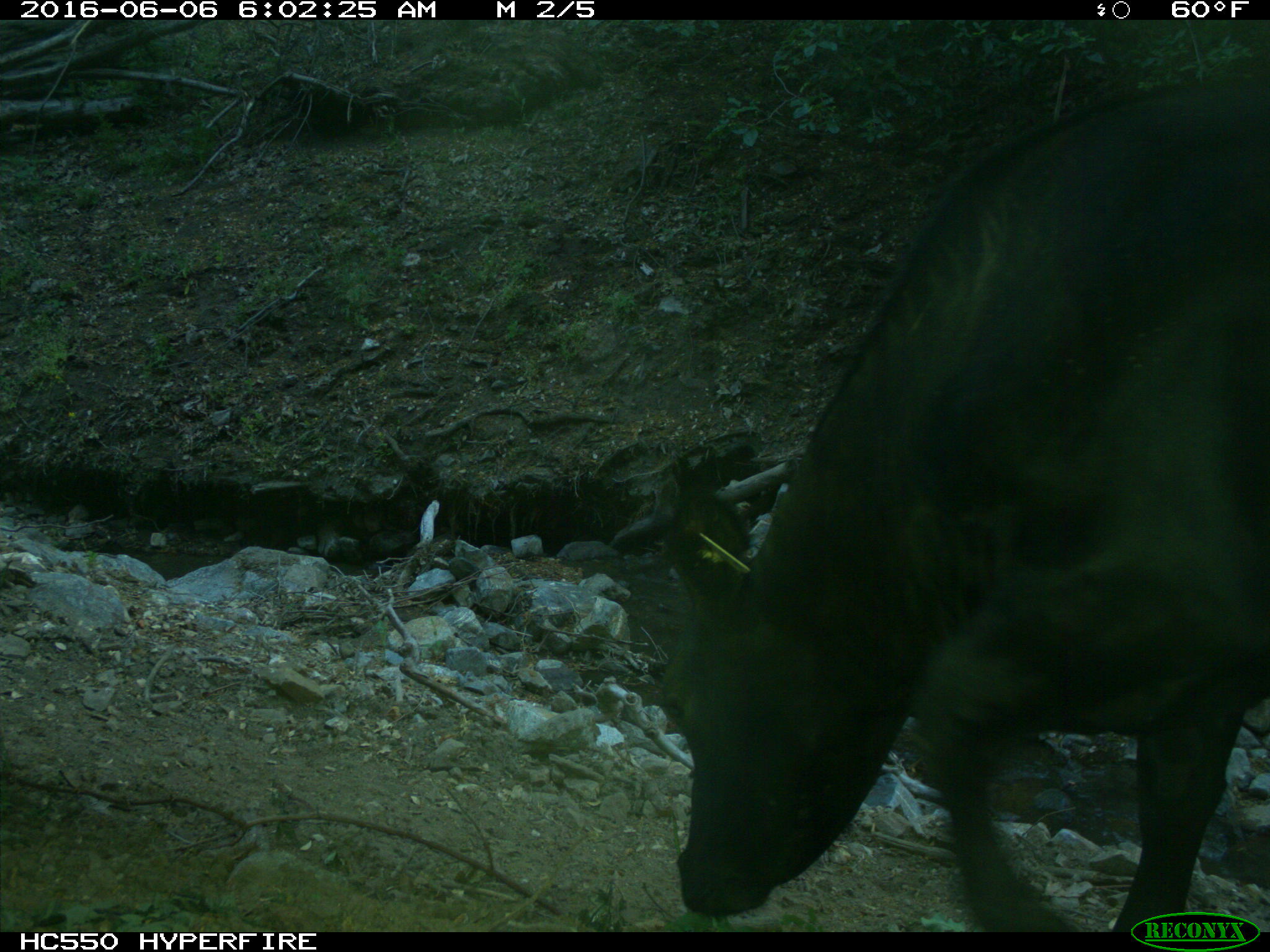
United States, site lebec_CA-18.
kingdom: Animalia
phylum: Chordata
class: Mammalia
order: Artiodactyla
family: Bovidae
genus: Bos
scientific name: Bos taurus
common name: domestic cow